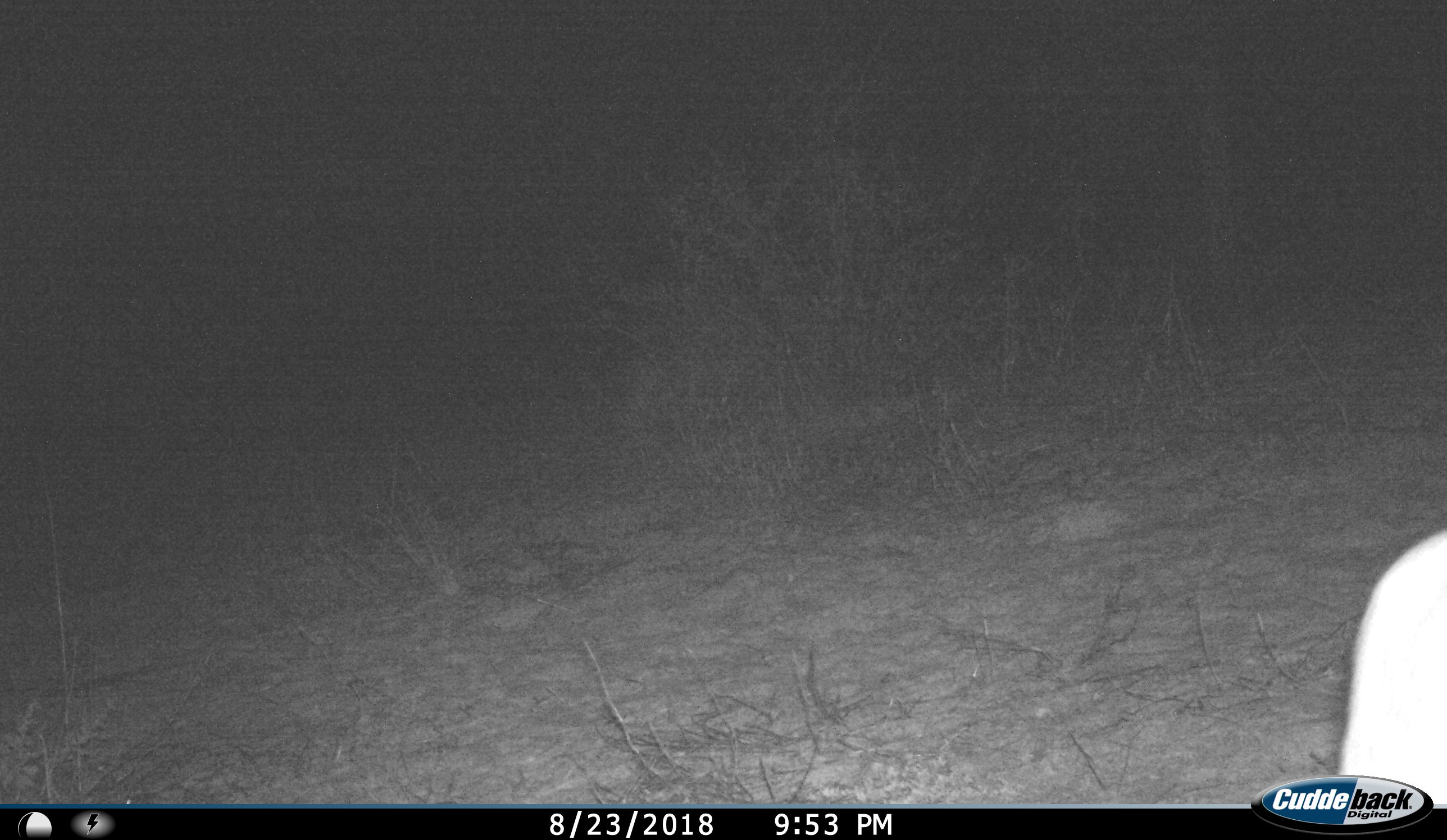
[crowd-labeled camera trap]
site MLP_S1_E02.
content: unidentified animal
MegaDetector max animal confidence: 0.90